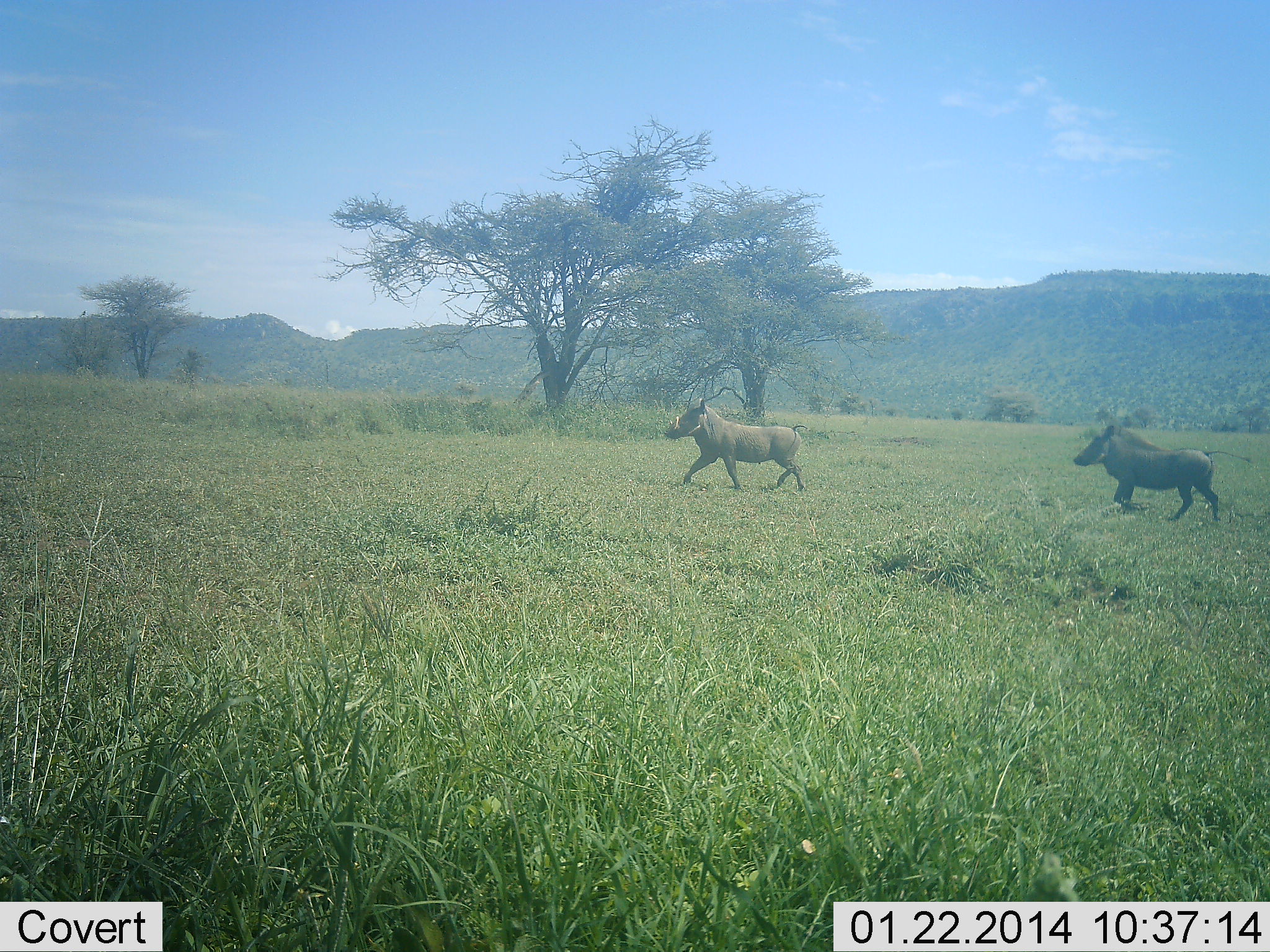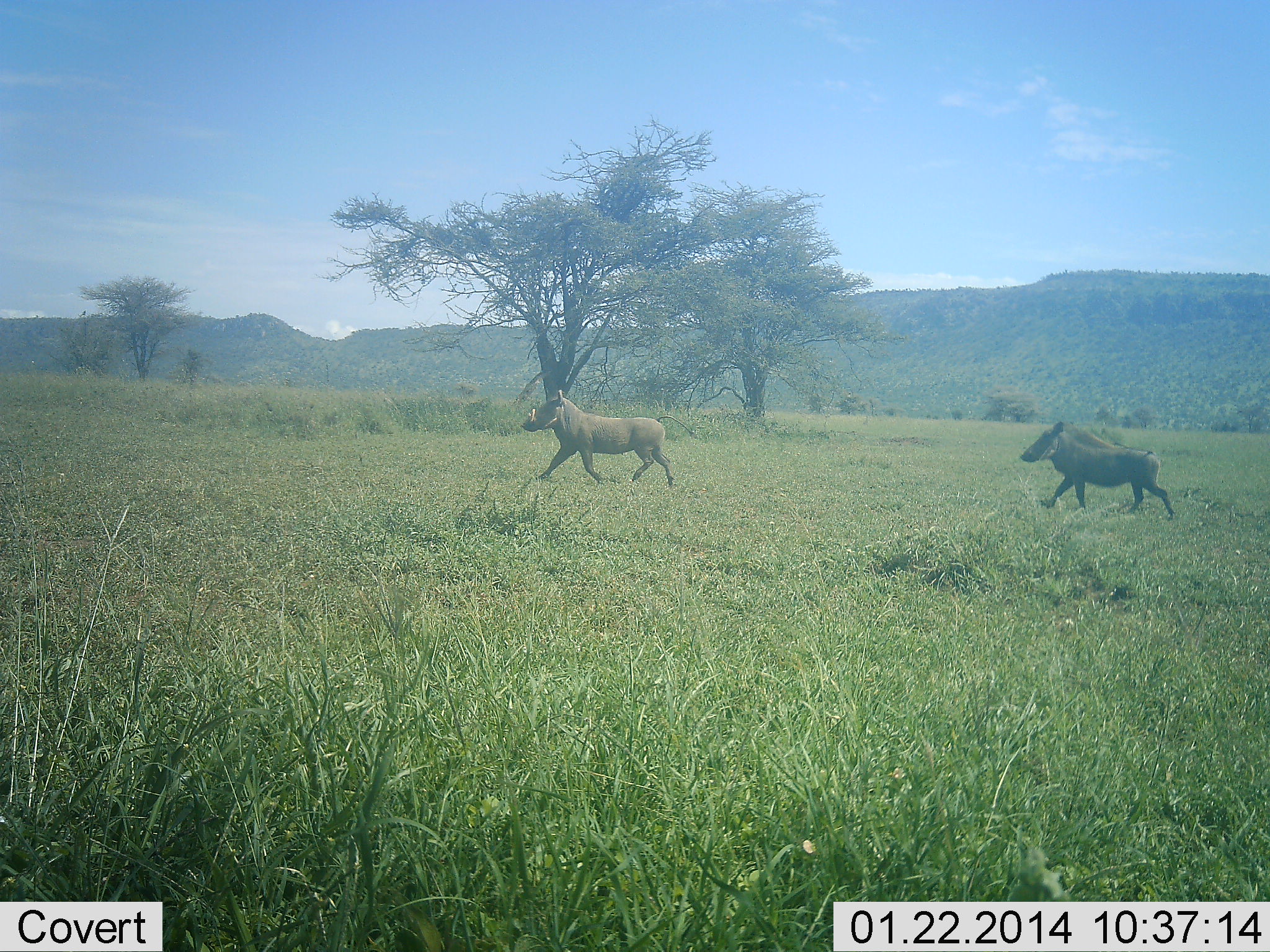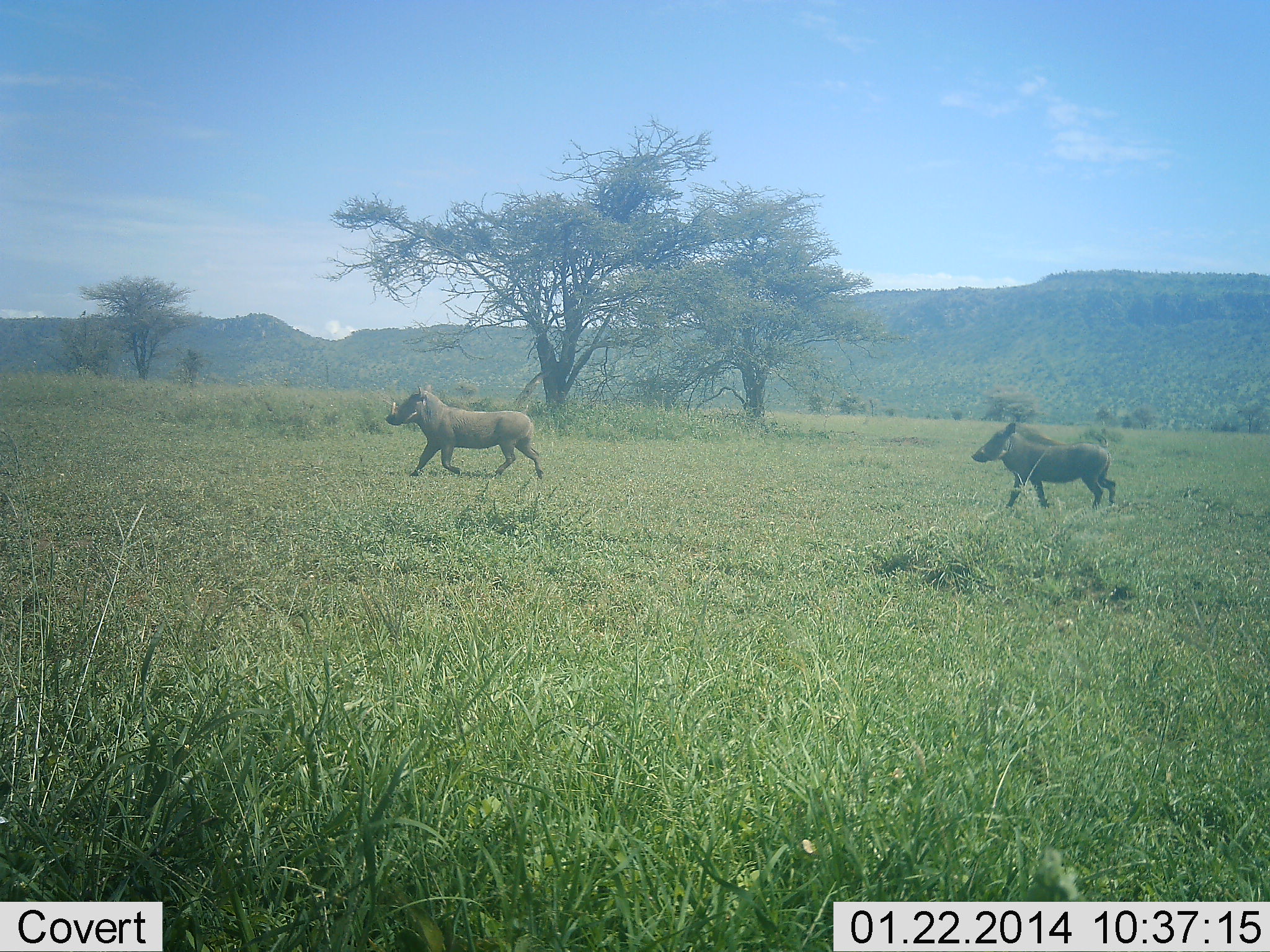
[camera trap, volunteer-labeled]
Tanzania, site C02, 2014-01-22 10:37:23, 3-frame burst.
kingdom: Animalia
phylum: Chordata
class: Mammalia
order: Artiodactyla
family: Suidae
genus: Phacochoerus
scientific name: Phacochoerus africanus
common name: warthog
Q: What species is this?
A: Warthog (Phacochoerus africanus).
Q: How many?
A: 2.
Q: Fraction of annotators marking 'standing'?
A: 0%.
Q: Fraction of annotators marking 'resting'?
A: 0%.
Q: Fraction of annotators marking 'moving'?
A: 100%.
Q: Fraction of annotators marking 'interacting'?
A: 0%.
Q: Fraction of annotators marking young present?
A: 0%.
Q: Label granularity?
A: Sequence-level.